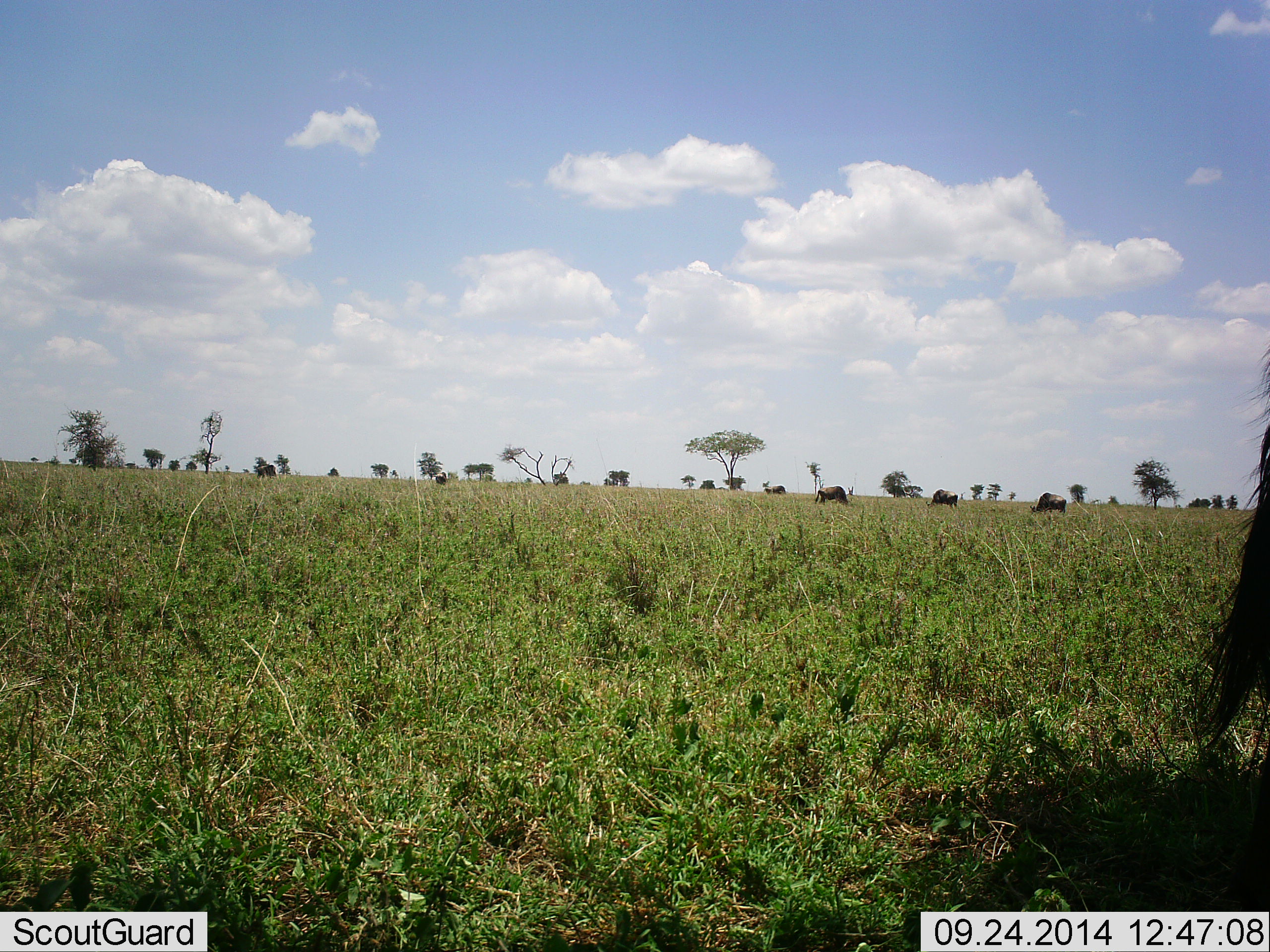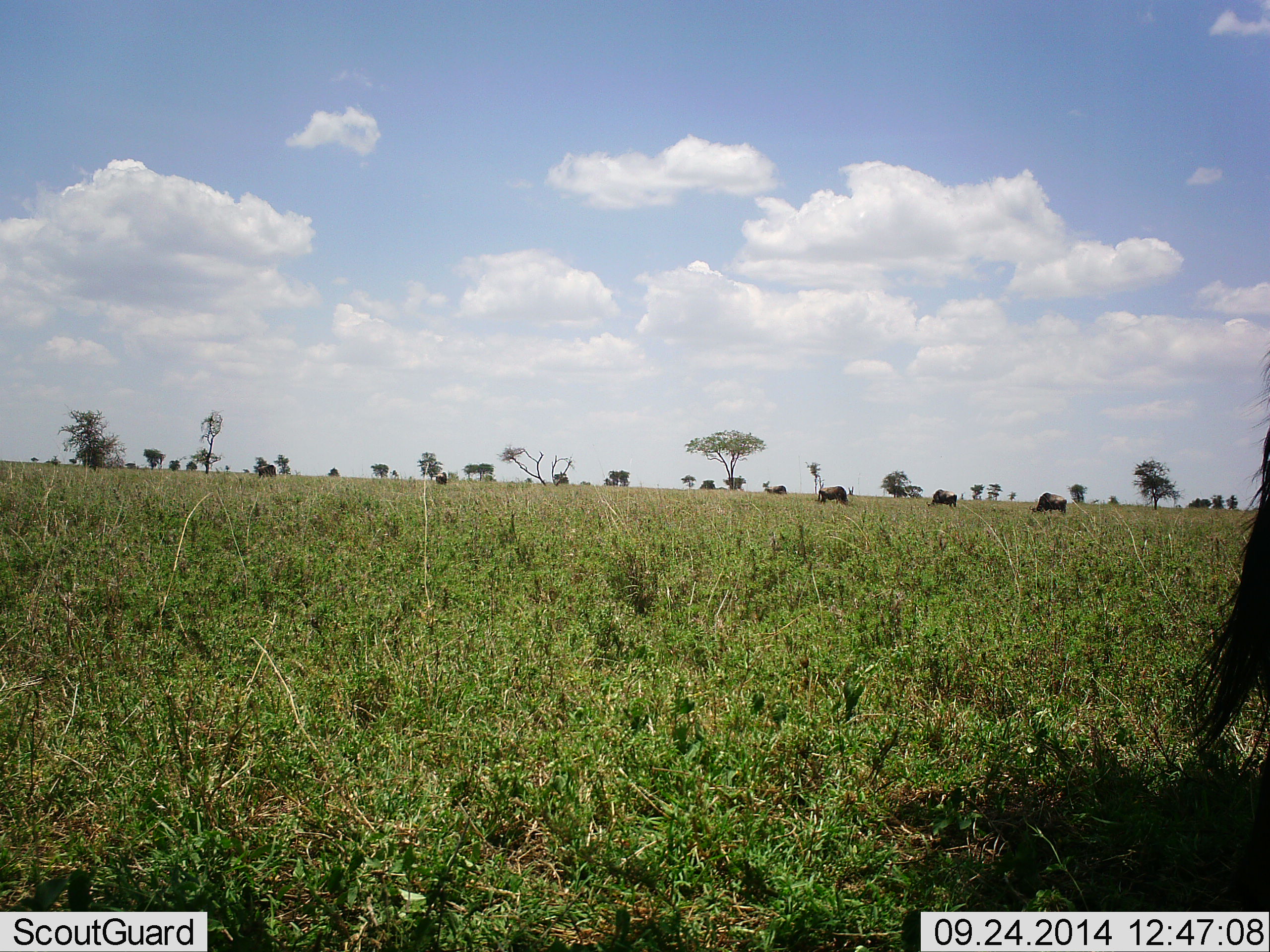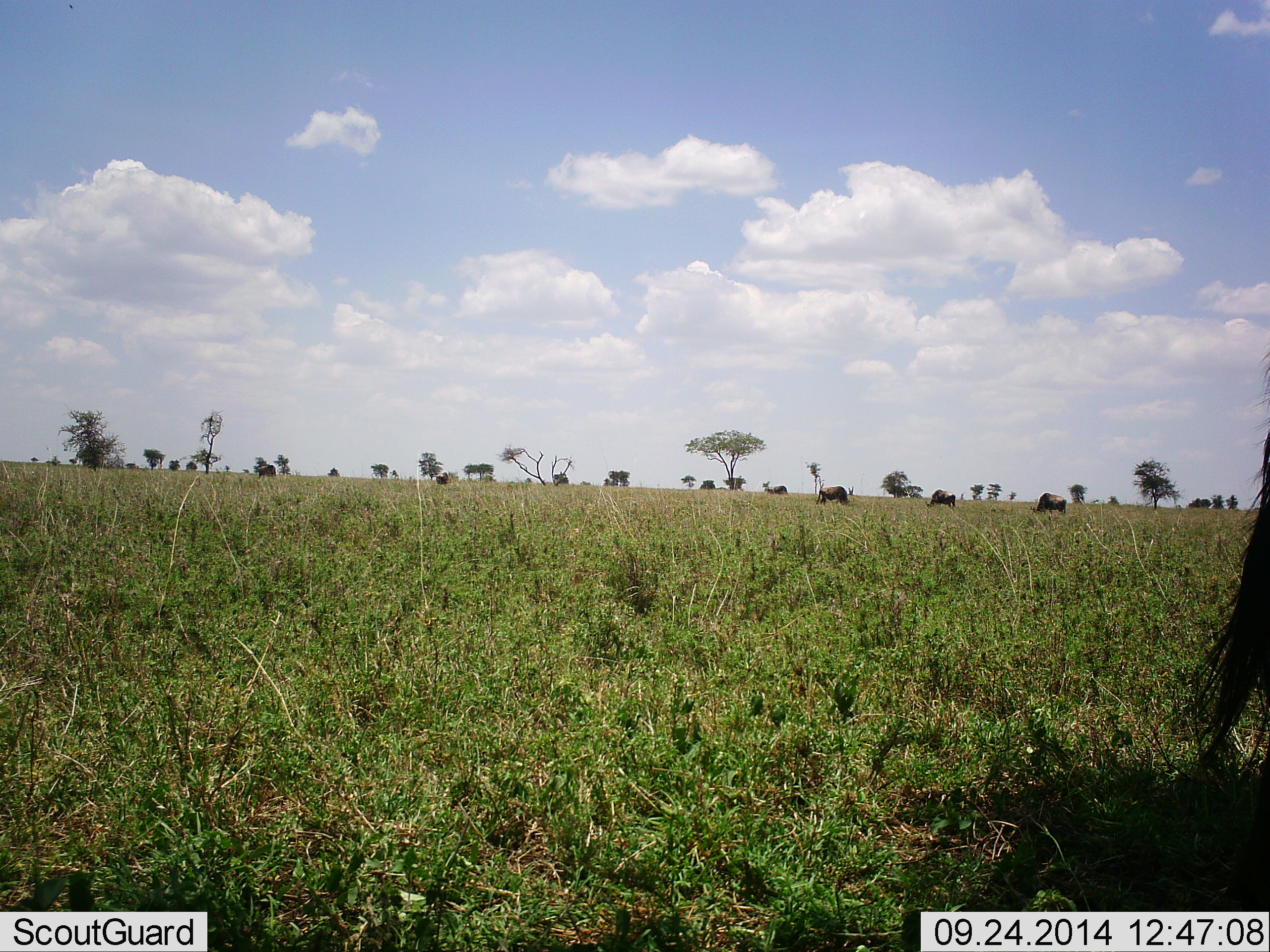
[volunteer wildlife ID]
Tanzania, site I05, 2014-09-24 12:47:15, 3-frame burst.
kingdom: Animalia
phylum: Chordata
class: Mammalia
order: Artiodactyla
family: Bovidae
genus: Connochaetes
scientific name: Connochaetes taurinus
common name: blue wildebeest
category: wildebeest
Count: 9.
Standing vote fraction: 40%.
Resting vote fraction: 10%.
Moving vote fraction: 10%.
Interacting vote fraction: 0%.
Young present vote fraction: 0%.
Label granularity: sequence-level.